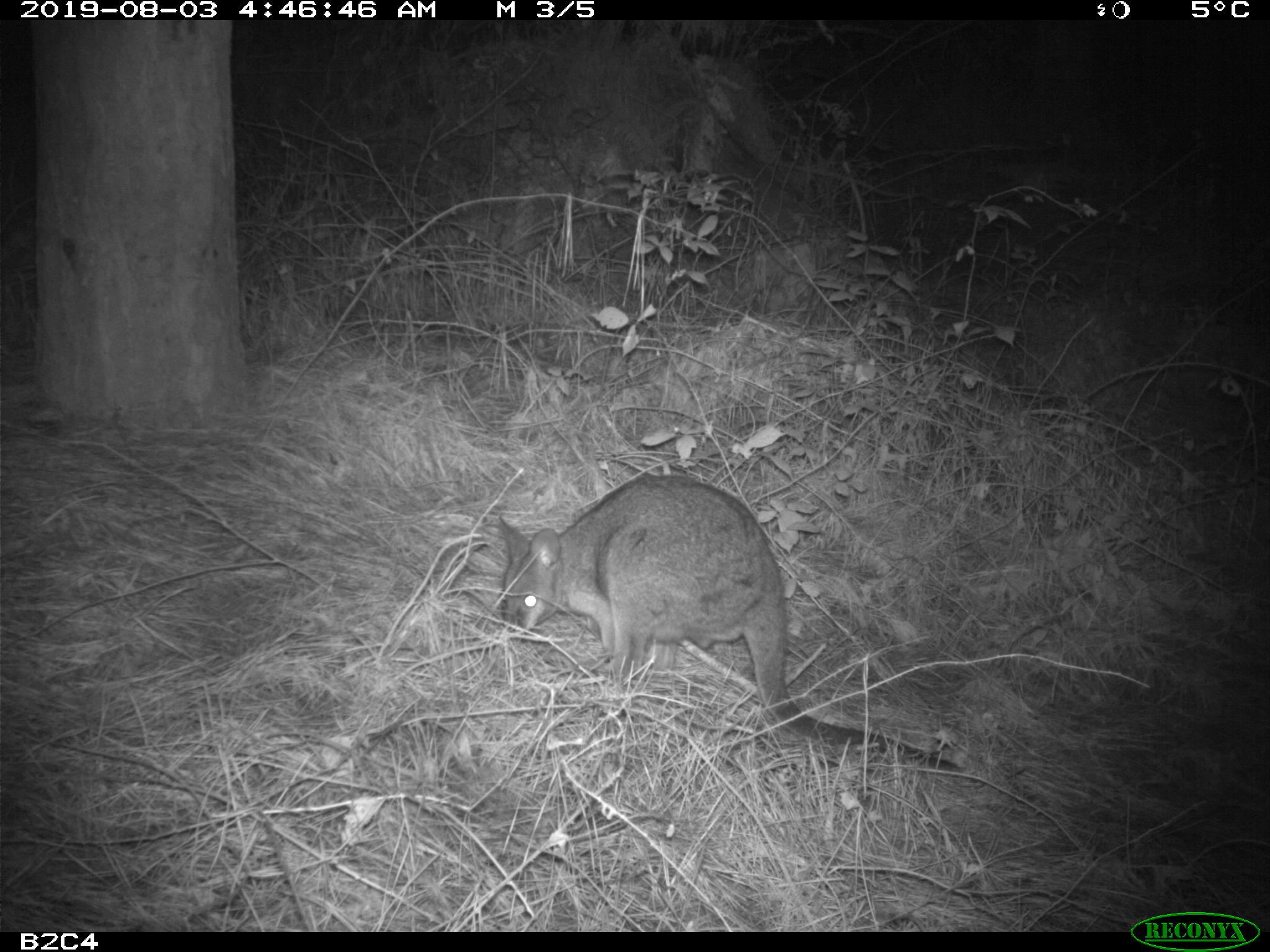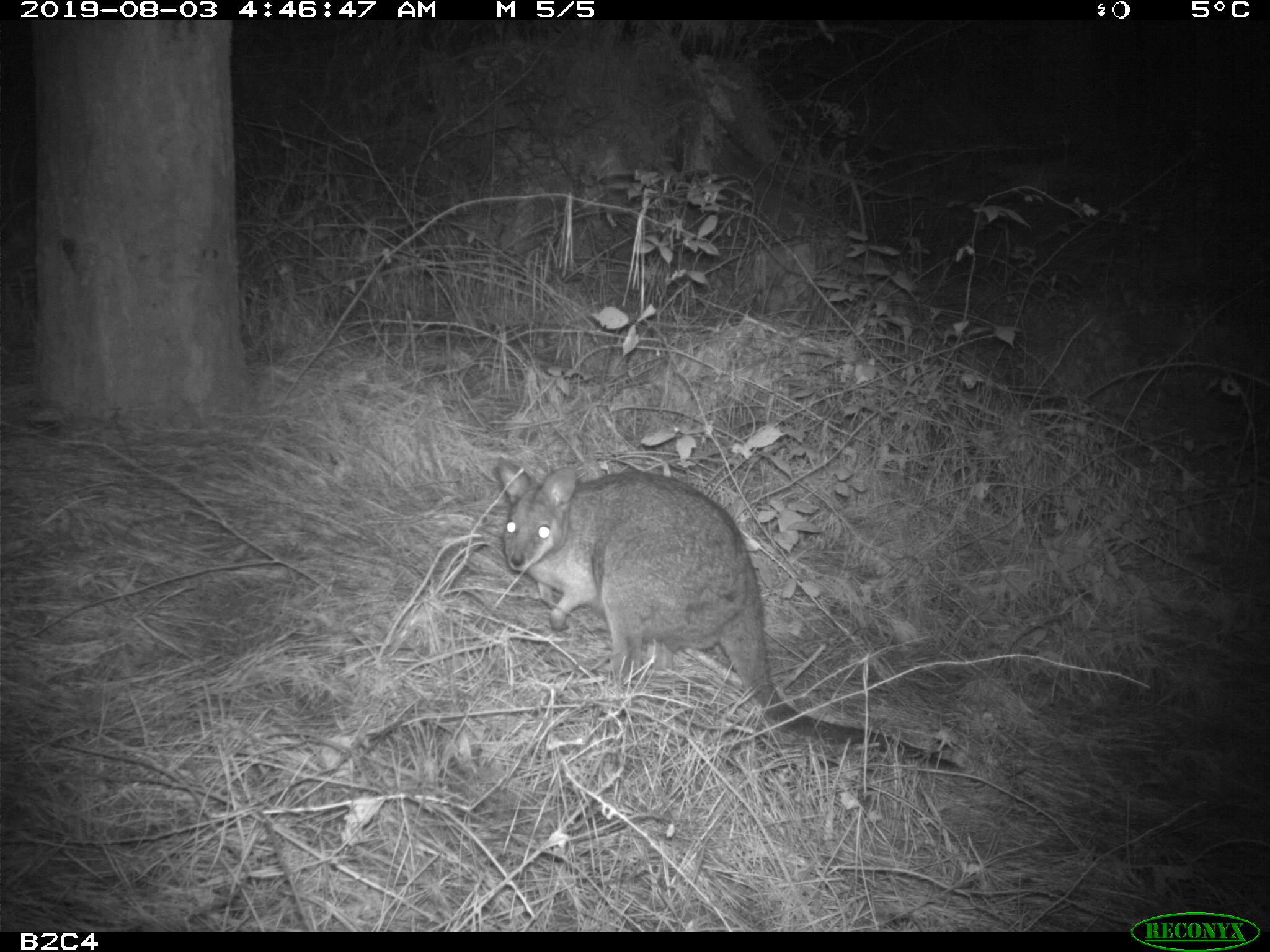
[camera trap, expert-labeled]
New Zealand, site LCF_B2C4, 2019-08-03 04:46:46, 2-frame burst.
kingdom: Animalia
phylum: Chordata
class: Mammalia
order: Diprotodontia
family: Macropodidae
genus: Notamacropus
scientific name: Notamacropus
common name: wallaby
Wallaby (Notamacropus).